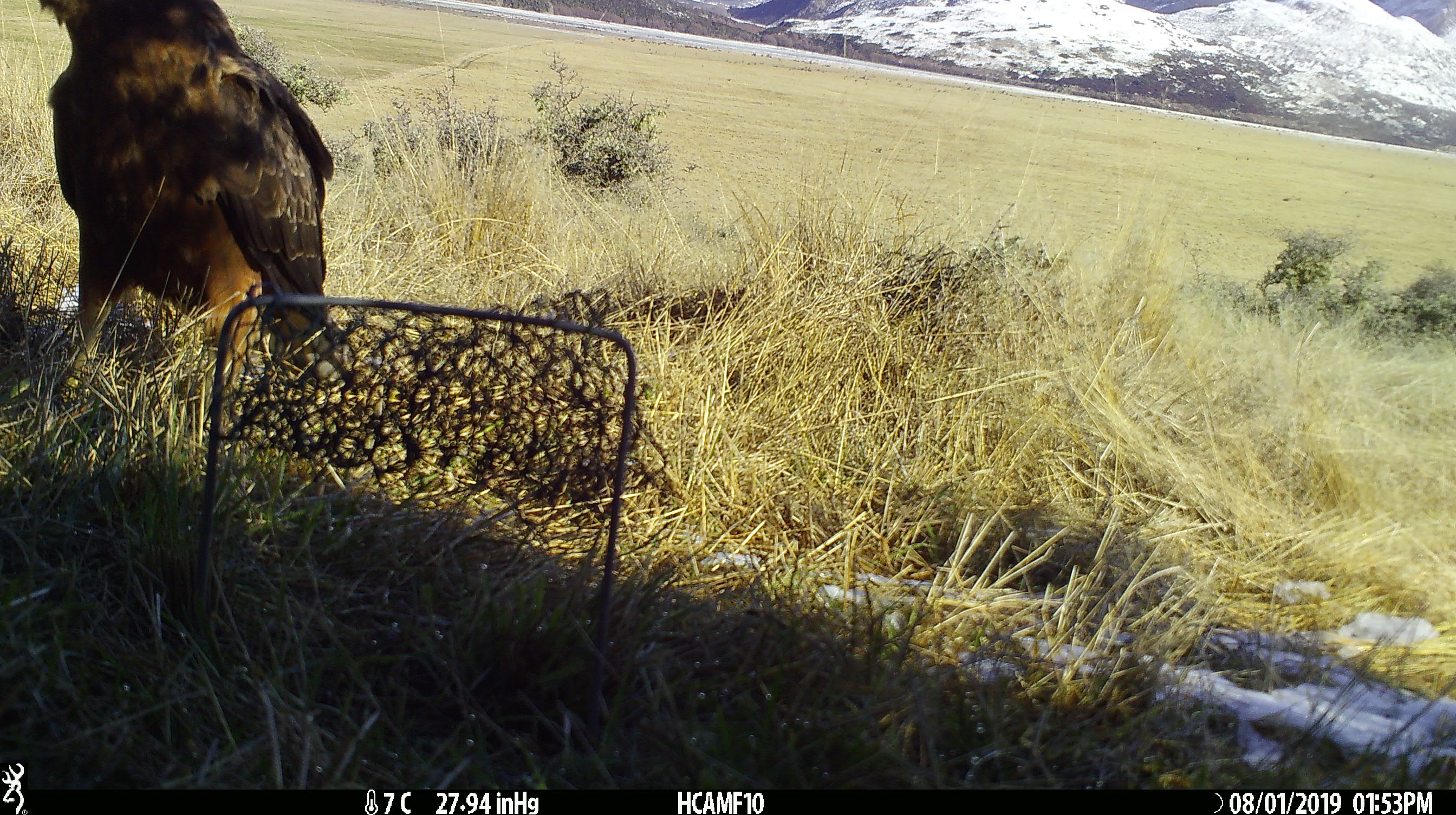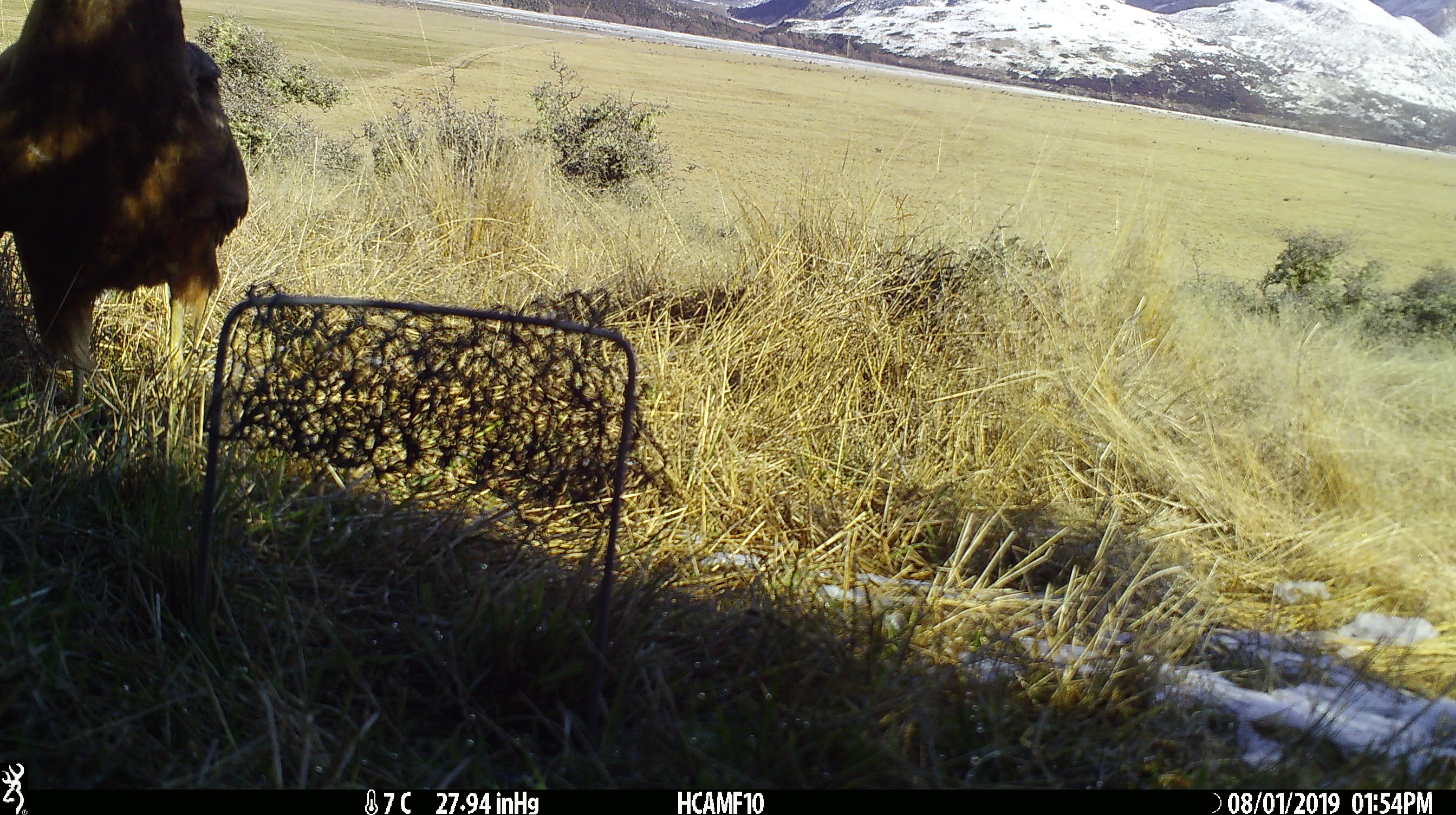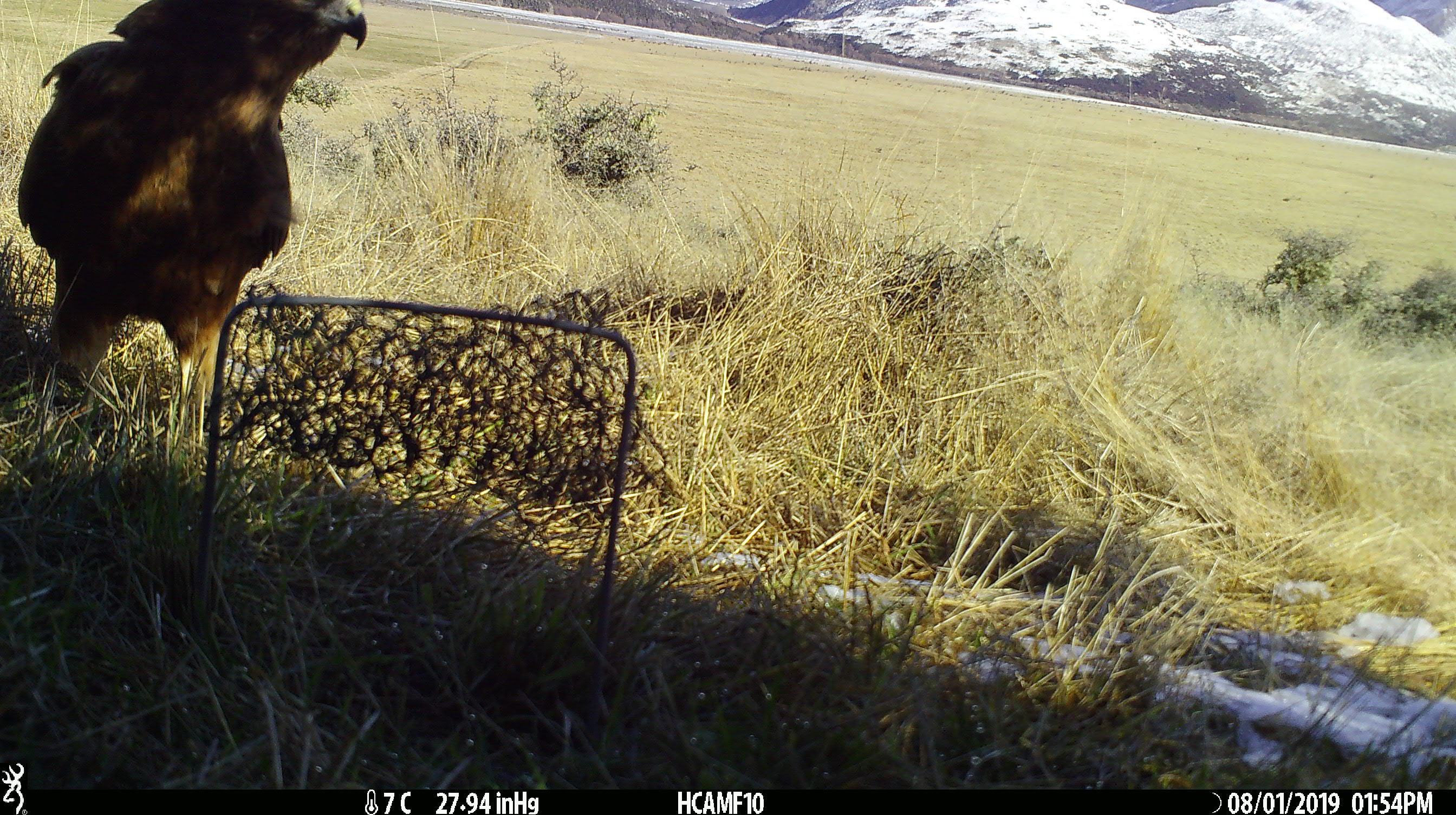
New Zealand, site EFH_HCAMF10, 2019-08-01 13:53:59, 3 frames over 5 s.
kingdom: Animalia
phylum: Chordata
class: Aves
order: Accipitriformes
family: Accipitridae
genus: Circus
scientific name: Circus approximans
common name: swamp harrier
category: harrier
Harrier (swamp harrier) (Circus approximans).